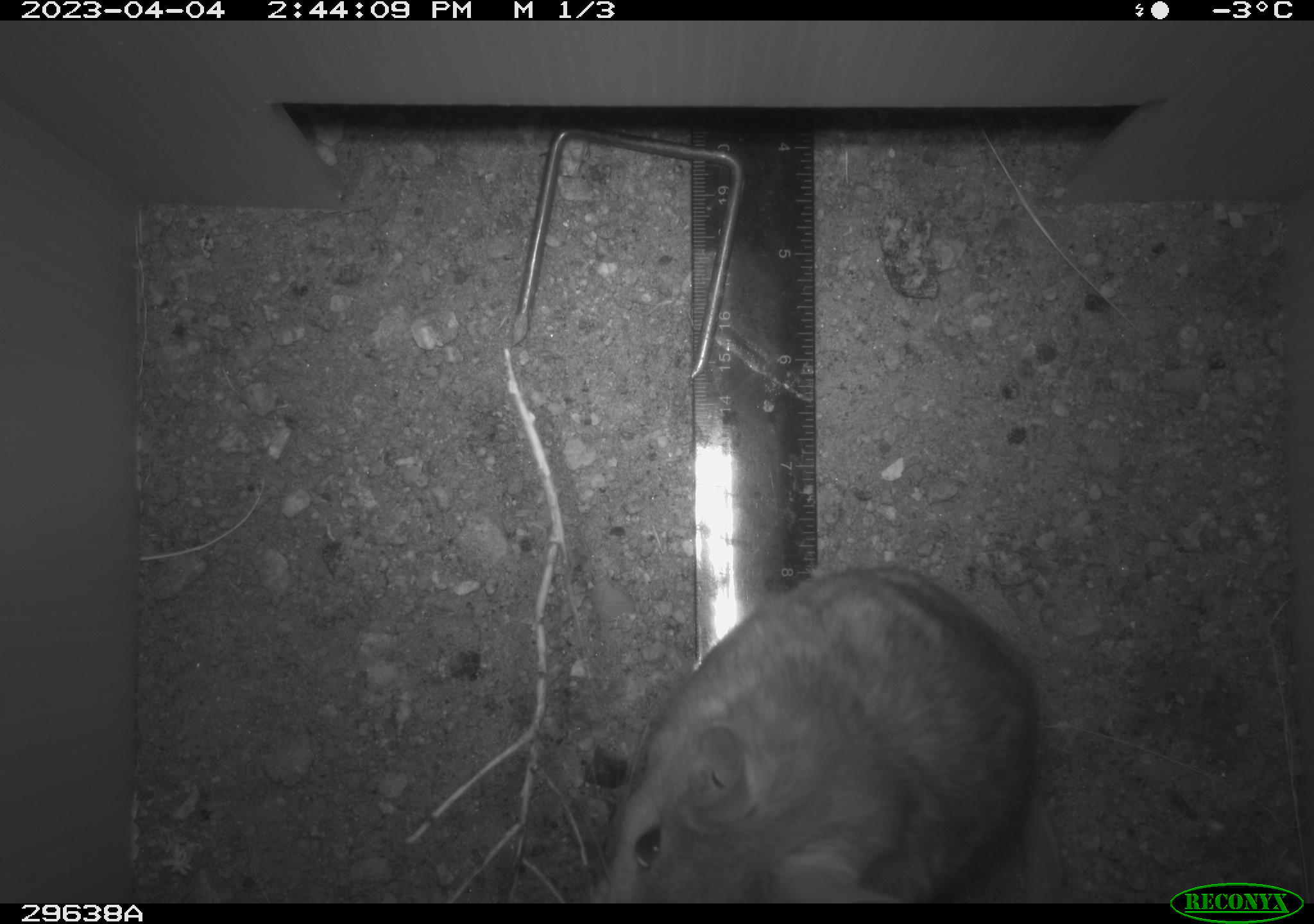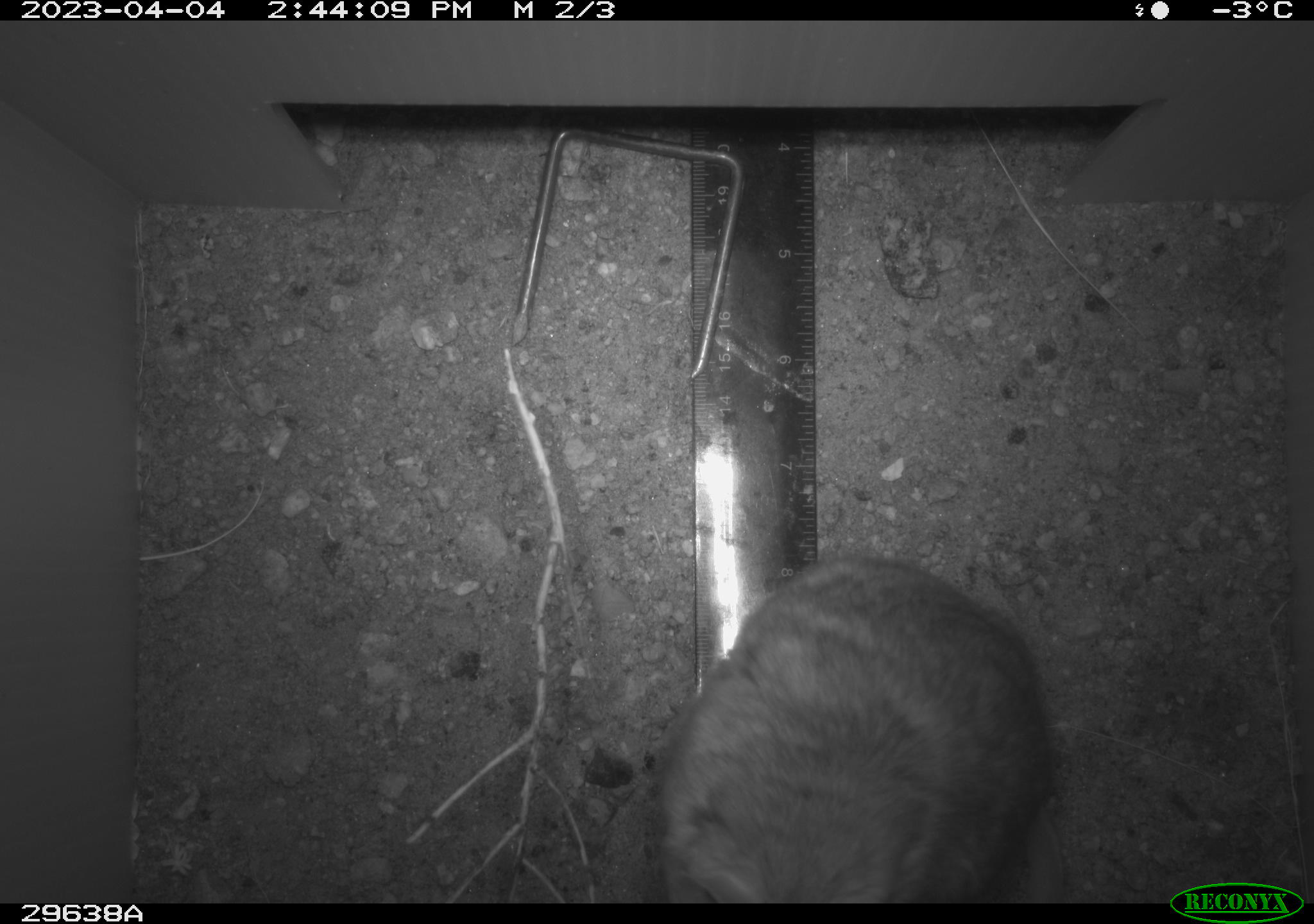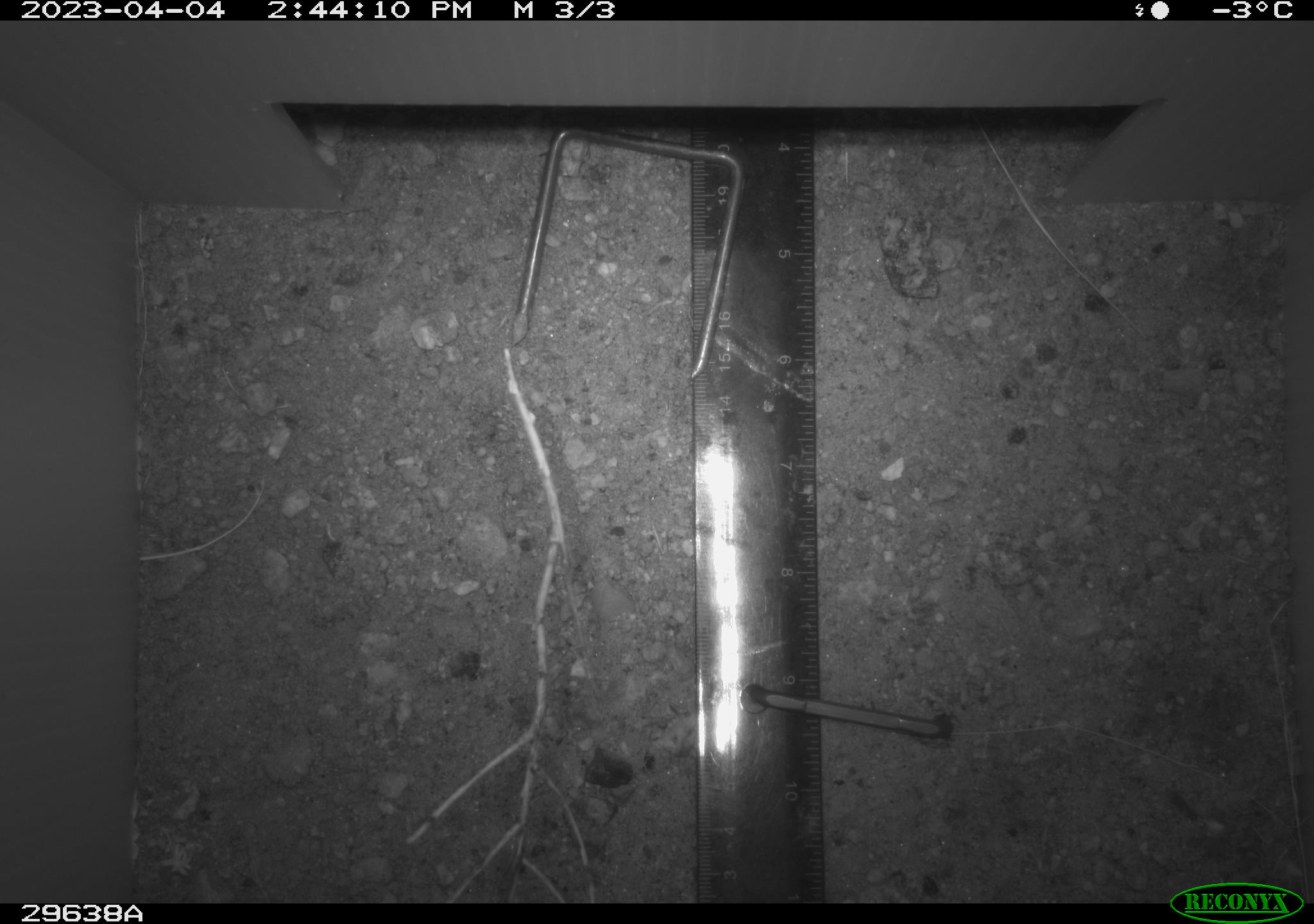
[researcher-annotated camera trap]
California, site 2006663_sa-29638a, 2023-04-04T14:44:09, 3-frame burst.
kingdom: Animalia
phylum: Chordata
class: Mammalia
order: Rodentia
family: Cricetidae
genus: Neotoma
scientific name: Neotoma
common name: pack rat or woodrat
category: neotoma species